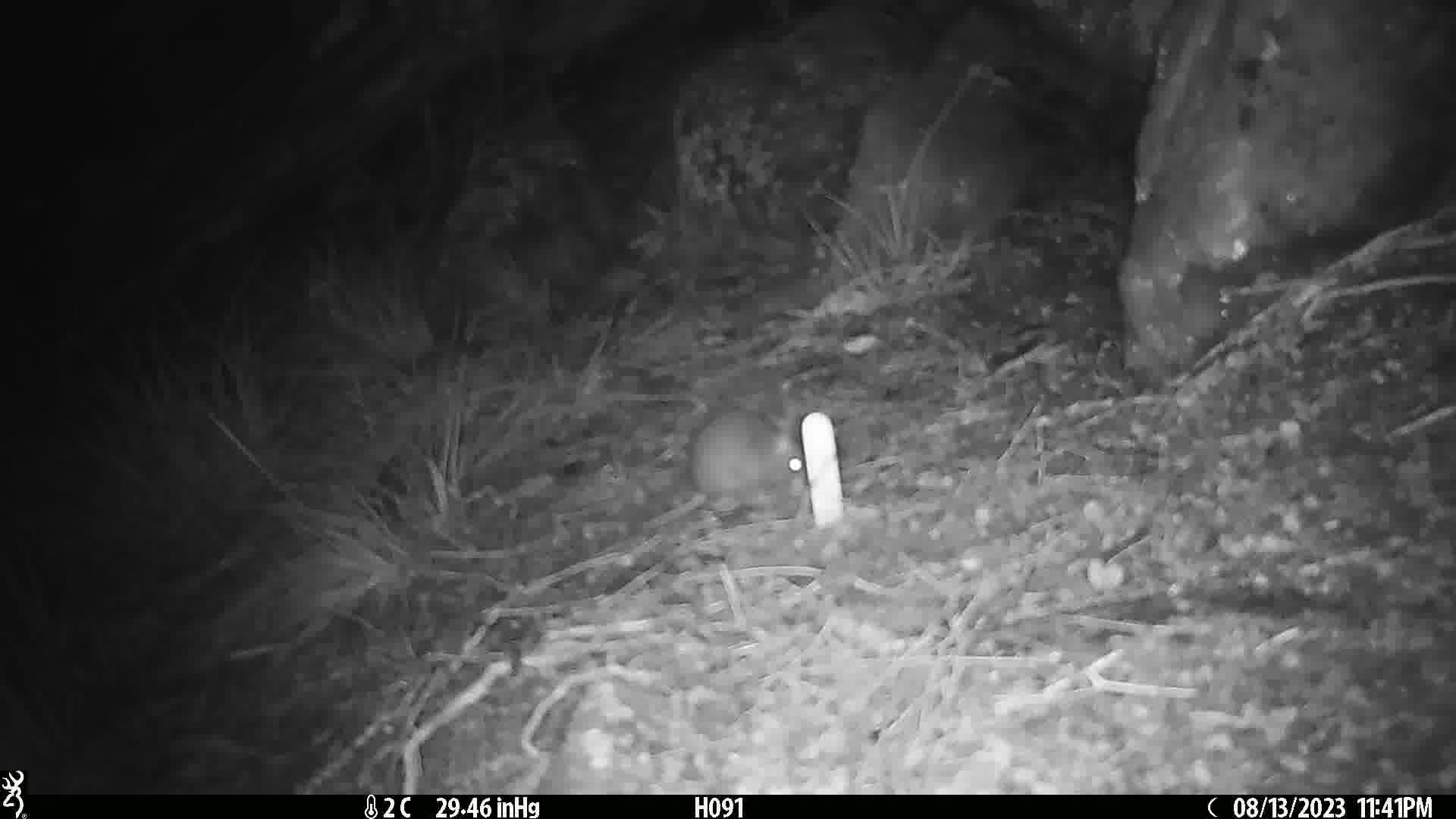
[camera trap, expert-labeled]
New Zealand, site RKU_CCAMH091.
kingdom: Animalia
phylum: Chordata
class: Mammalia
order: Rodentia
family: Muridae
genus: Rattus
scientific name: Rattus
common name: rat